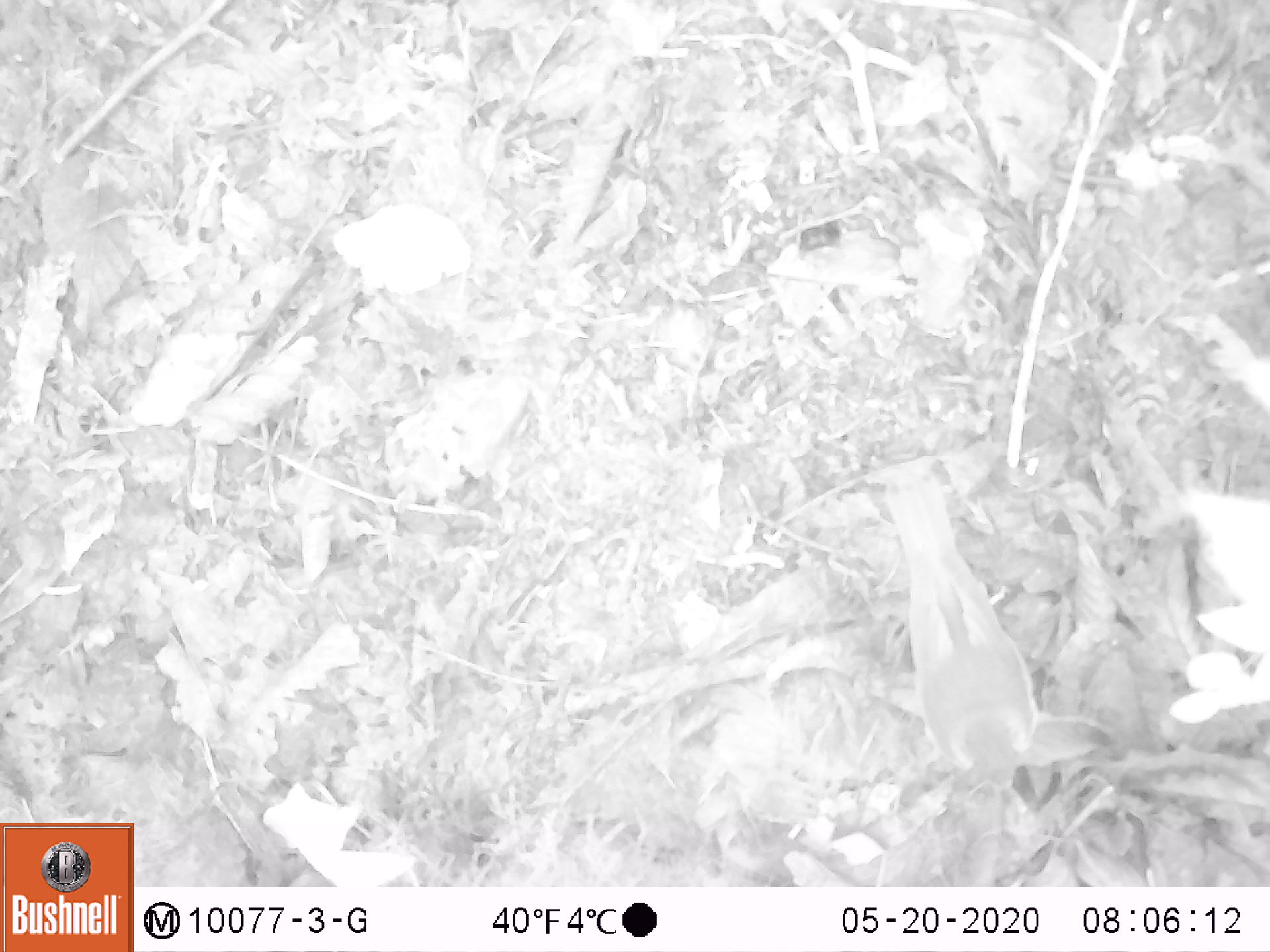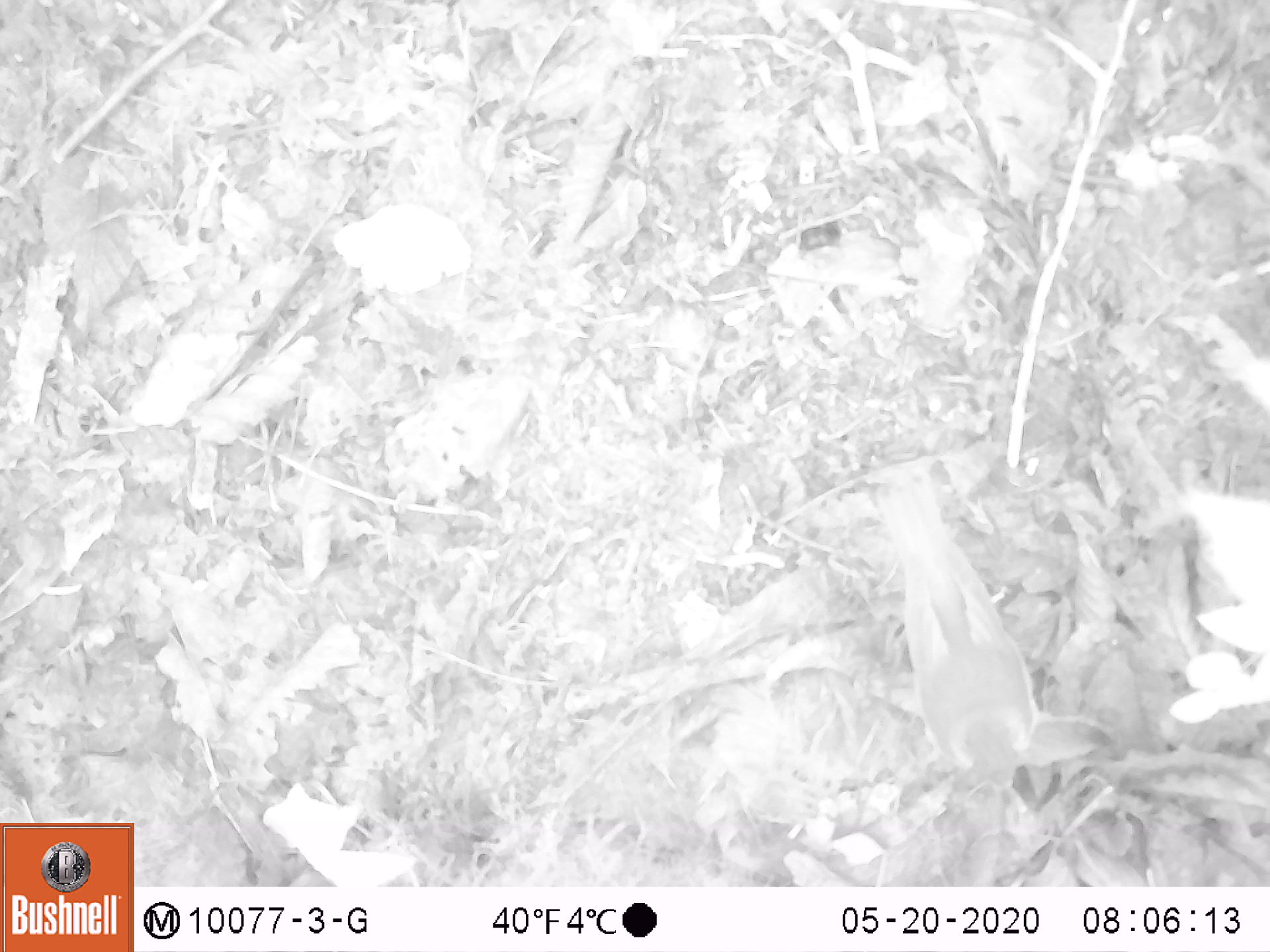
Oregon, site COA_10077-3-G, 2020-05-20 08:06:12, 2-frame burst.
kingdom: Animalia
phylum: Chordata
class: Aves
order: Passeriformes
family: Turdidae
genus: Catharus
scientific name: Catharus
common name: brown thrushes and nightingale-thrushes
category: catharus species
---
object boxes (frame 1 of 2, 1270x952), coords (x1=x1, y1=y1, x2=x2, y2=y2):
catharus species: (x1=873, y1=472, x2=1044, y2=806)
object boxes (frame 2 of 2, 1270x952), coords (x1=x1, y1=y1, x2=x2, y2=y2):
catharus species: (x1=863, y1=466, x2=1042, y2=797)